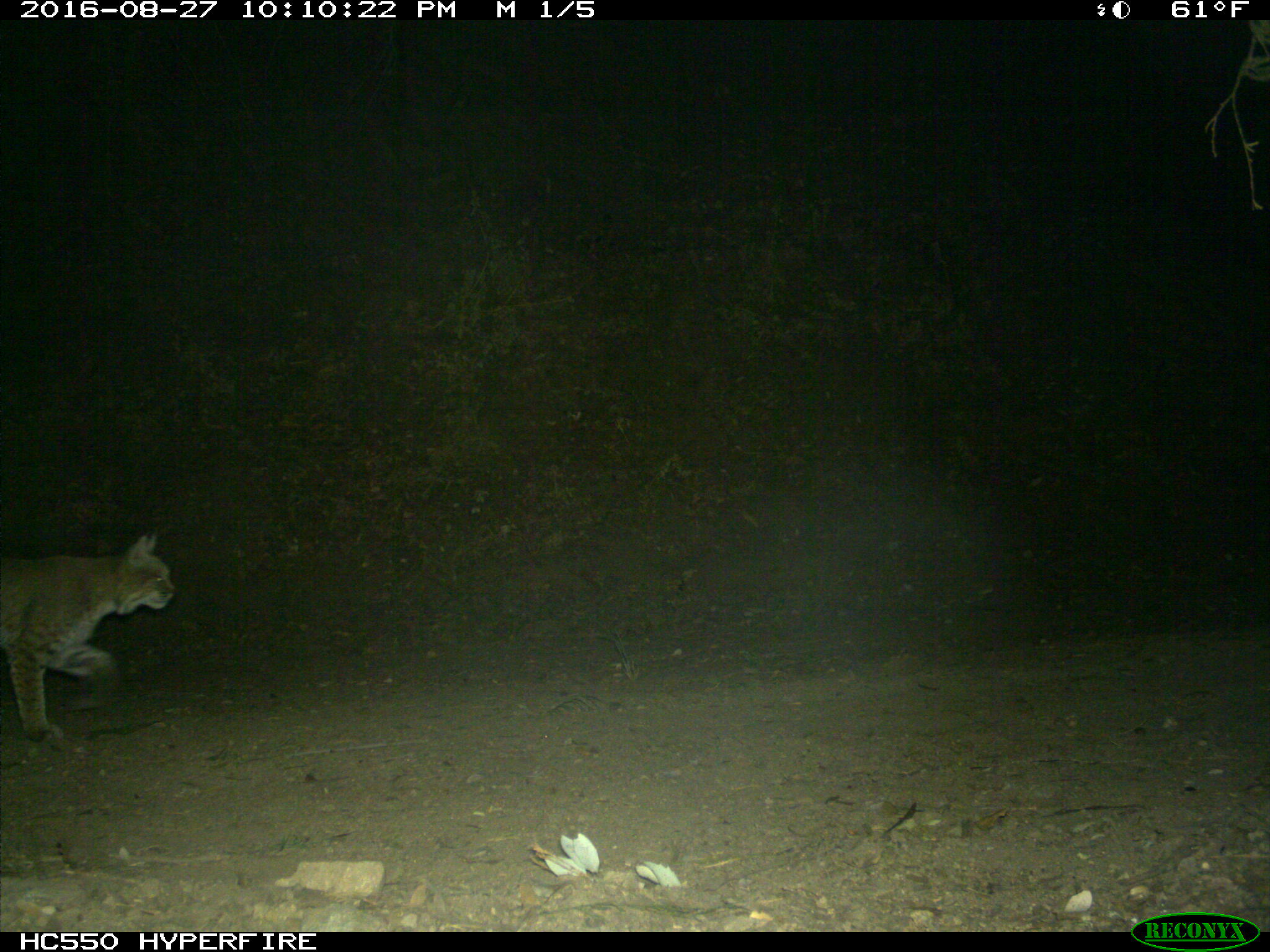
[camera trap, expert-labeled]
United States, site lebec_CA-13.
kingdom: Animalia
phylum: Chordata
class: Mammalia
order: Carnivora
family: Felidae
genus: Lynx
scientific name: Lynx rufus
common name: bobcat